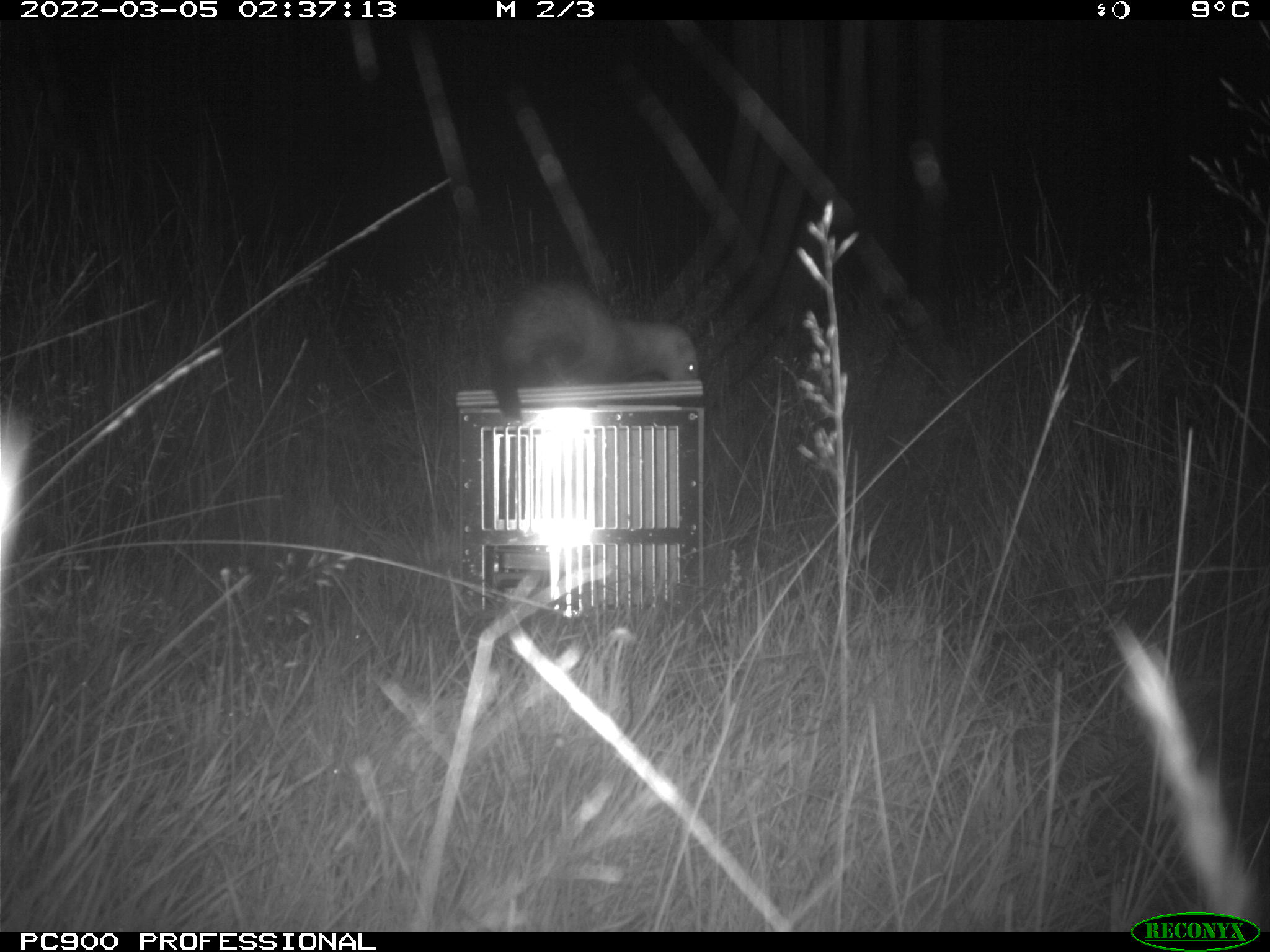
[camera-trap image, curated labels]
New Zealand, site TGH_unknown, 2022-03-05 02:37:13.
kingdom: Animalia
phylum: Chordata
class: Mammalia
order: Carnivora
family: Mustelidae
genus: Mustela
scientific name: Mustela furo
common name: ferret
Ferret (Mustela furo).